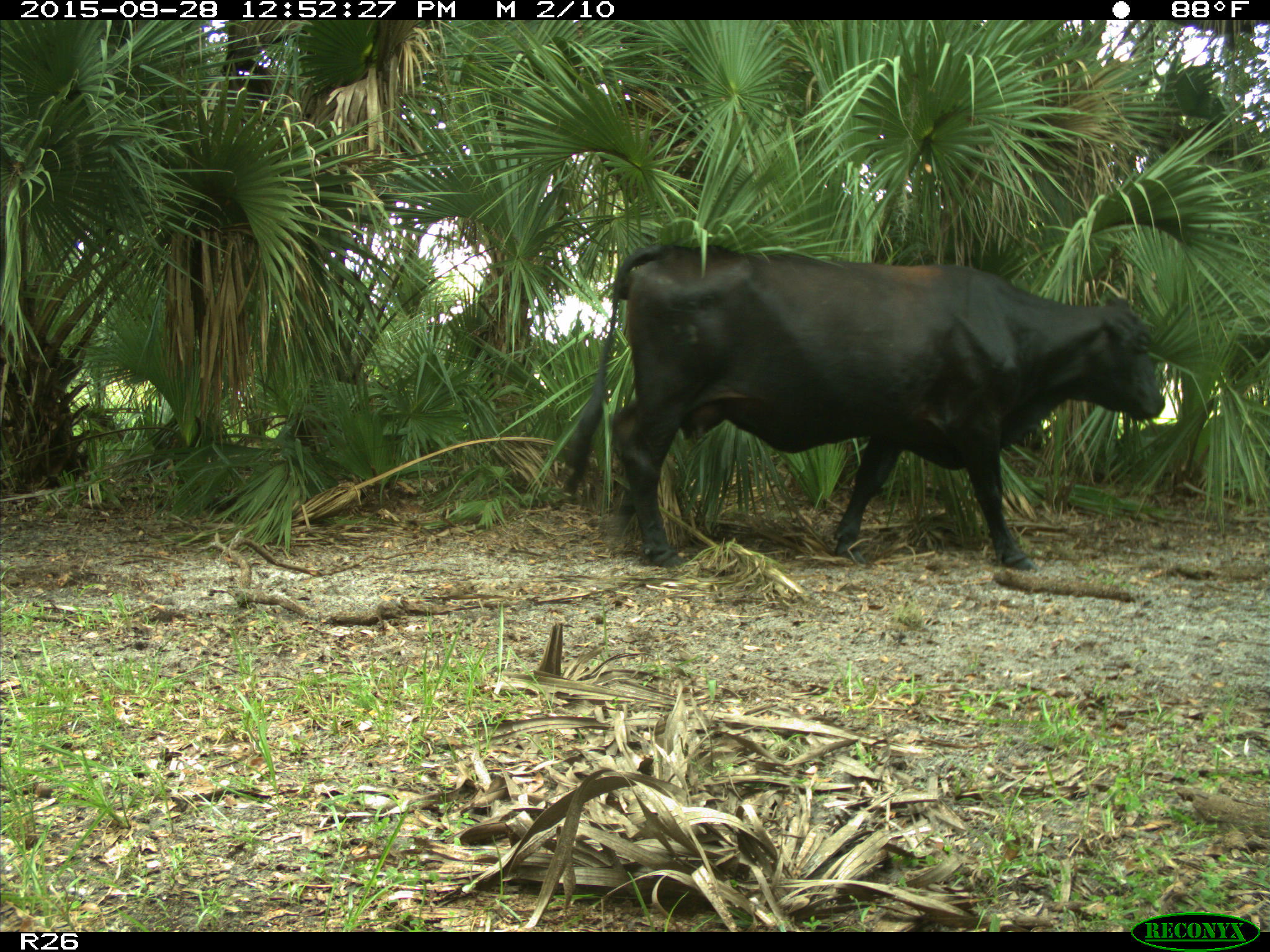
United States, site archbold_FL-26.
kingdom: Animalia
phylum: Chordata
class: Mammalia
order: Artiodactyla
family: Bovidae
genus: Bos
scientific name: Bos taurus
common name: domestic cow